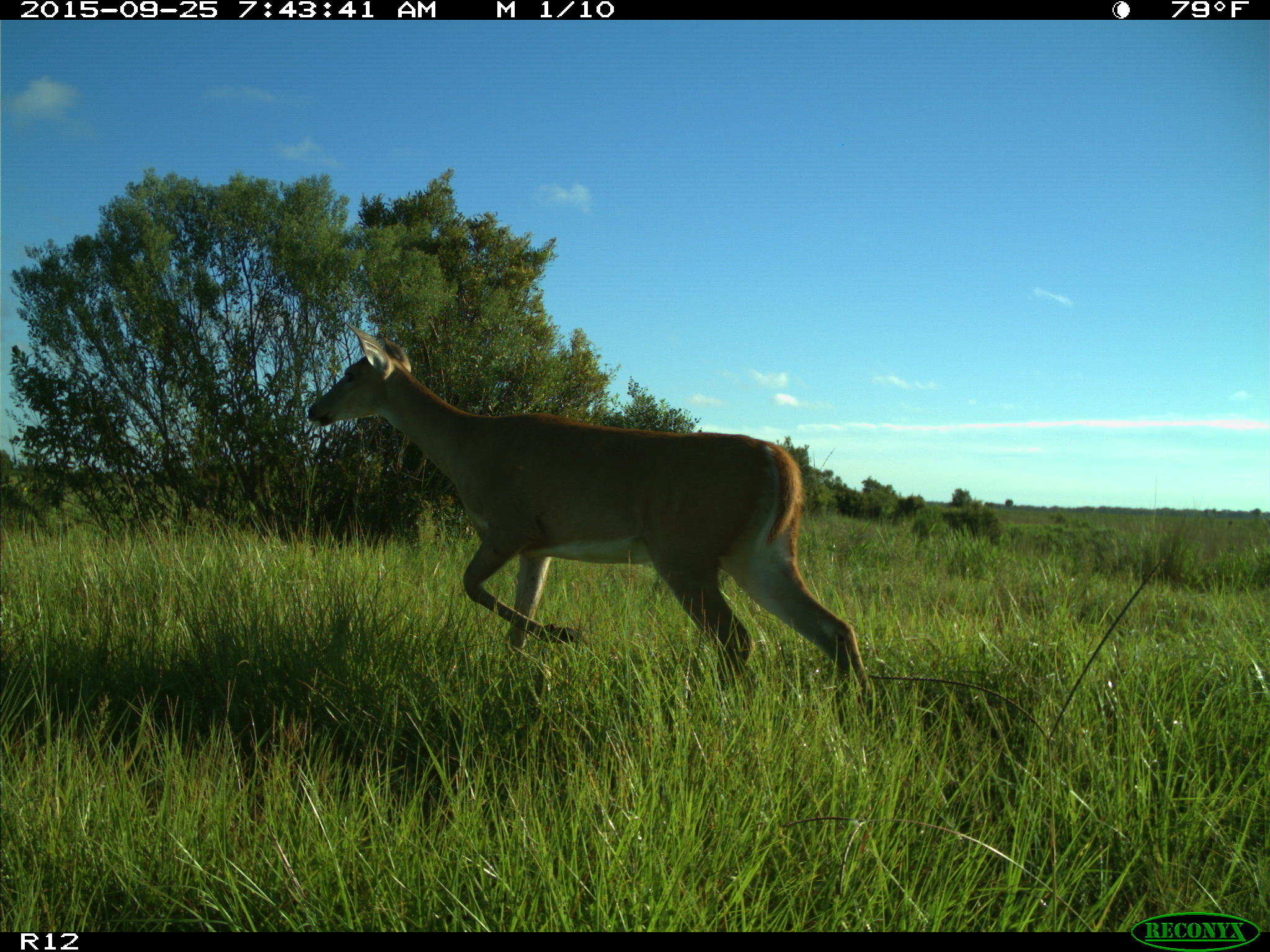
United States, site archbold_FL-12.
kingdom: Animalia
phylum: Chordata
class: Mammalia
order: Artiodactyla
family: Cervidae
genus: Odocoileus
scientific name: Odocoileus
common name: deer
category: unidentified deer